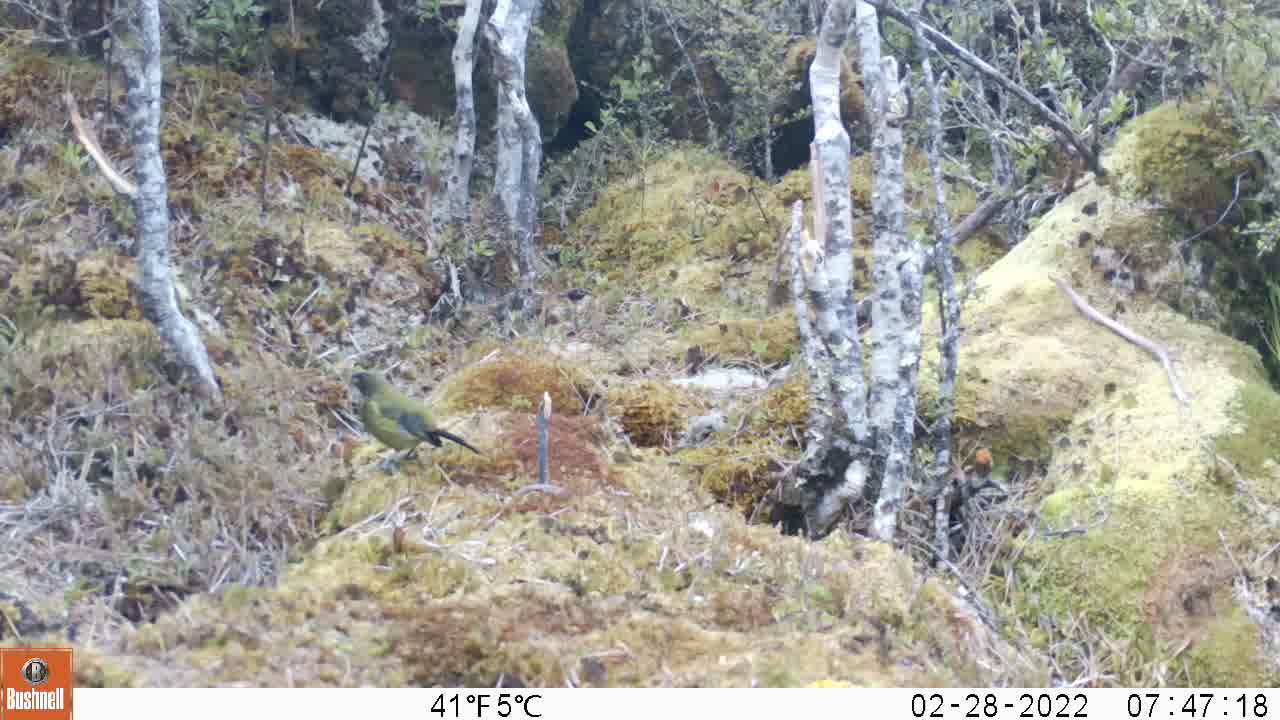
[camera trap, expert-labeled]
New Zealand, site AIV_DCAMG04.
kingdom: Animalia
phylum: Chordata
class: Aves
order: Passeriformes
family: Meliphagidae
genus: Anthornis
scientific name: Anthornis melanura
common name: new zealand bellbird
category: bellbird